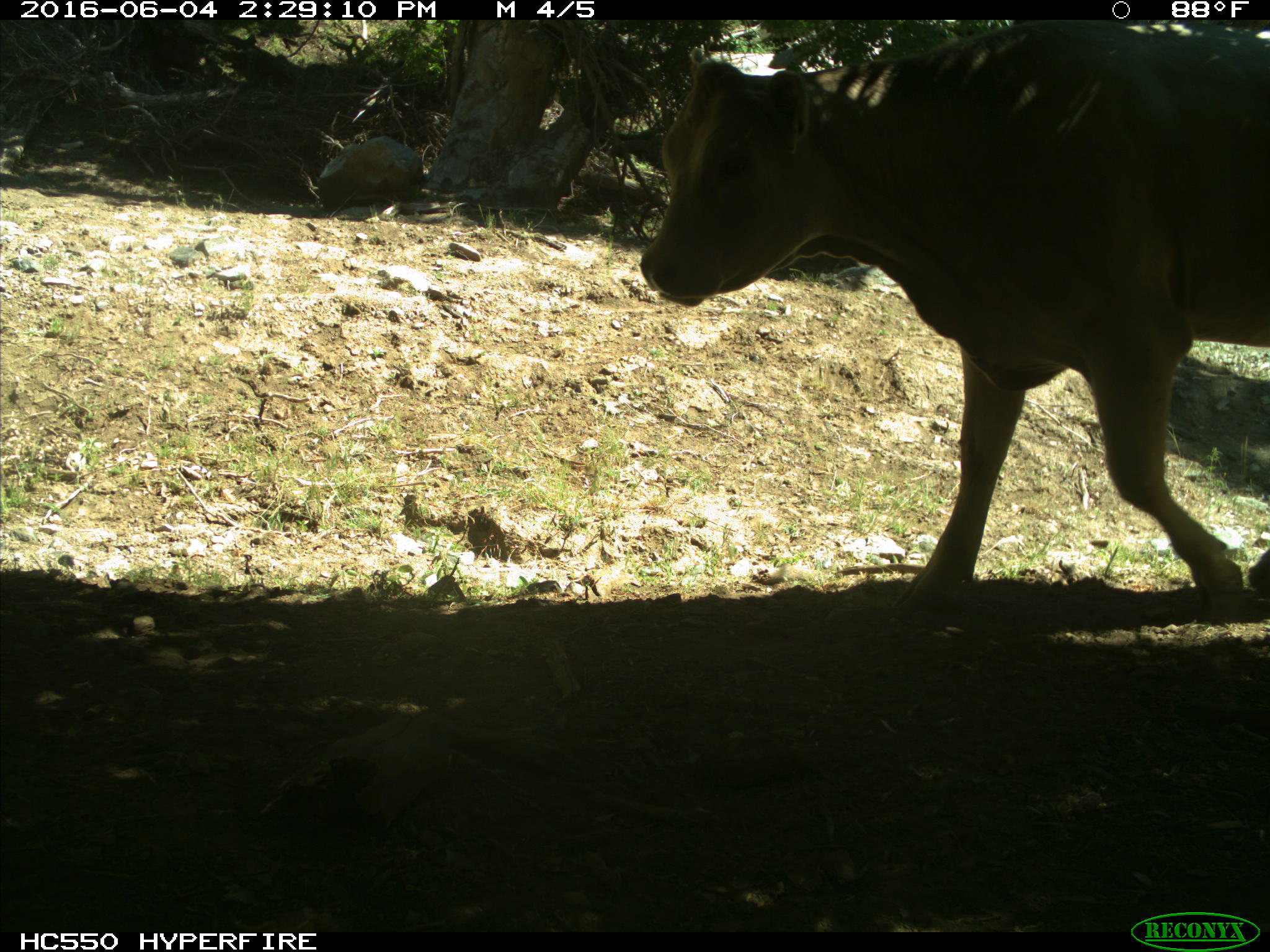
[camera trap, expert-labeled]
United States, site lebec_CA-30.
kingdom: Animalia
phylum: Chordata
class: Mammalia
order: Artiodactyla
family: Bovidae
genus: Bos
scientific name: Bos taurus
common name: domestic cow